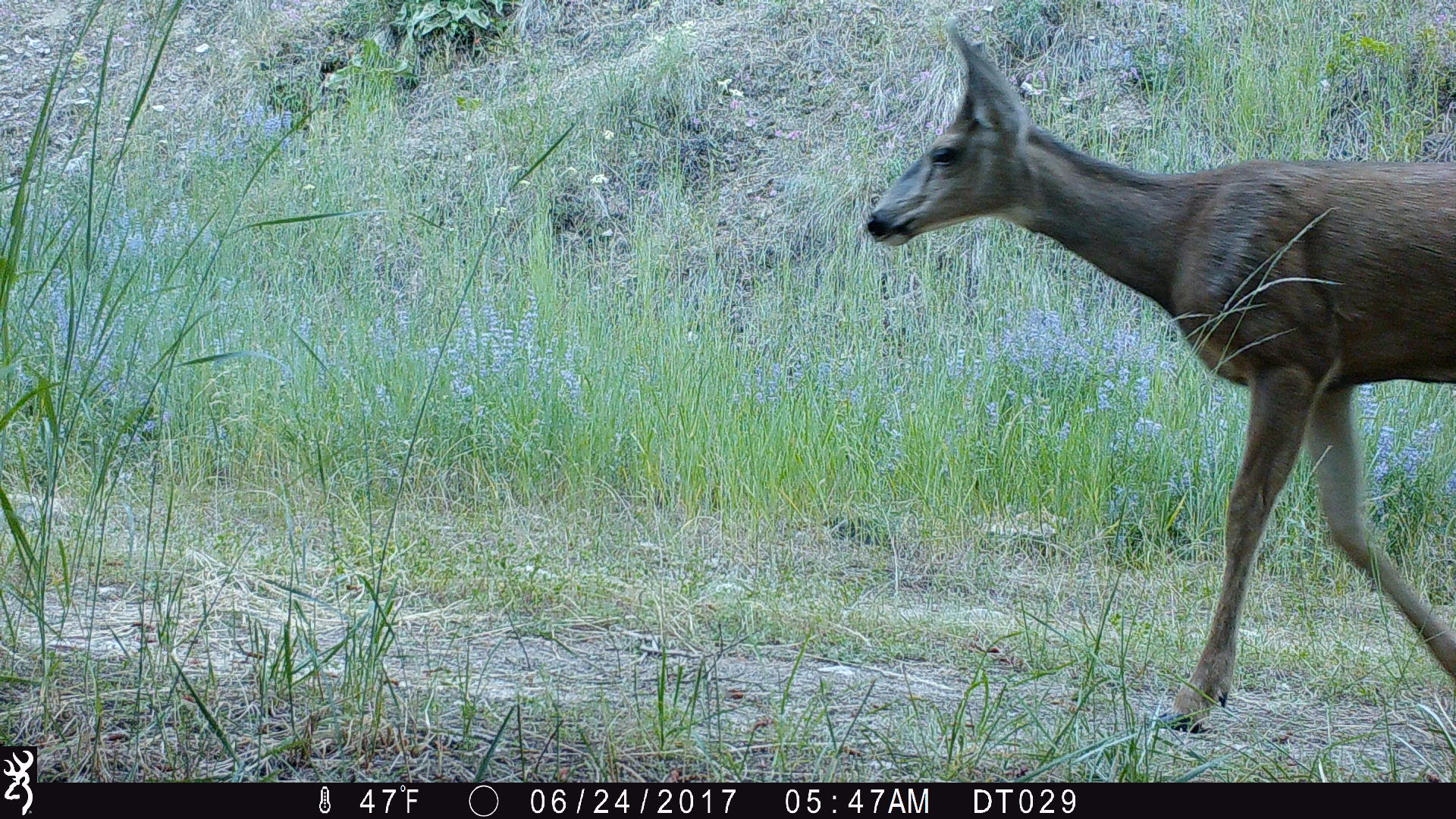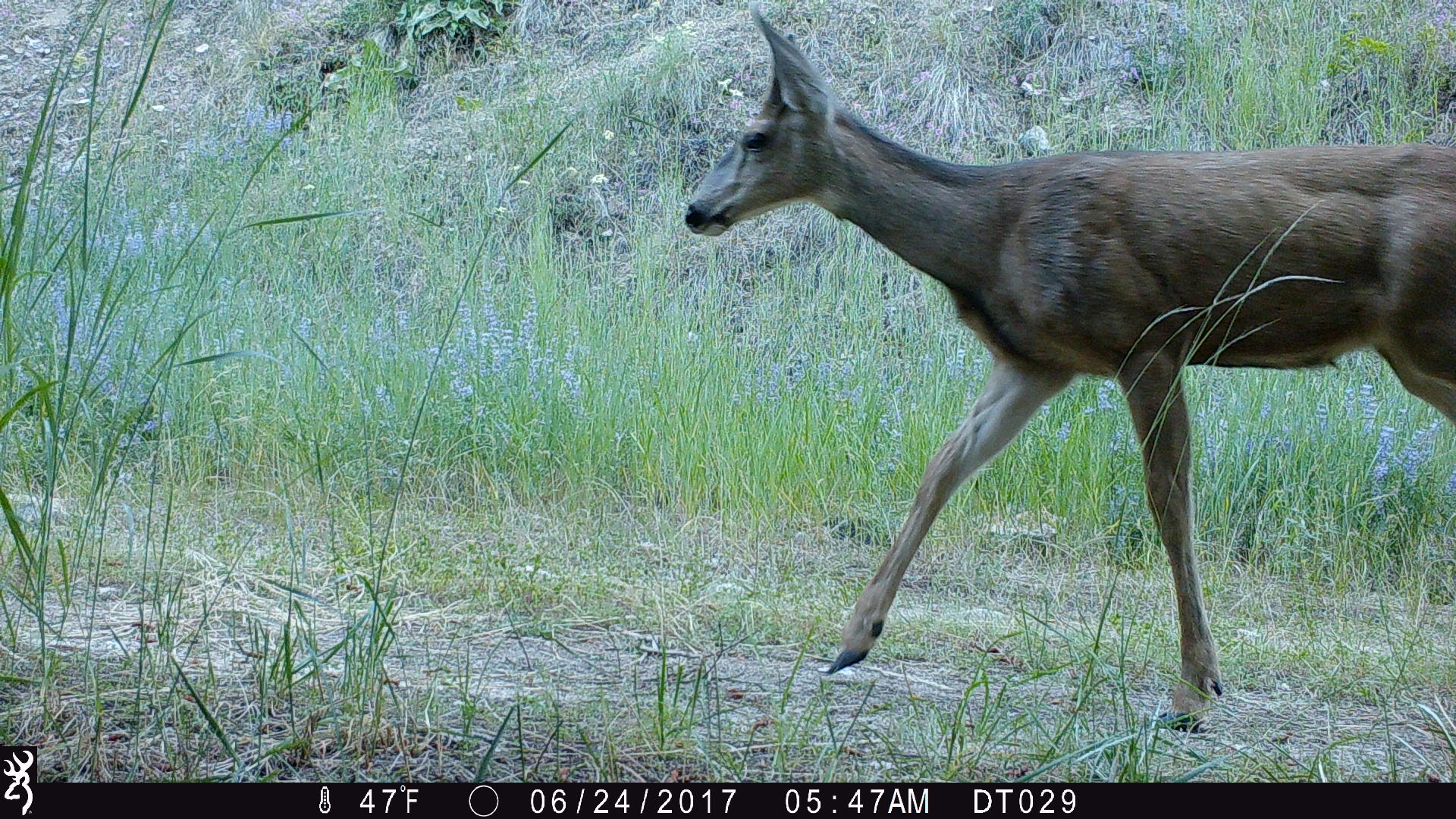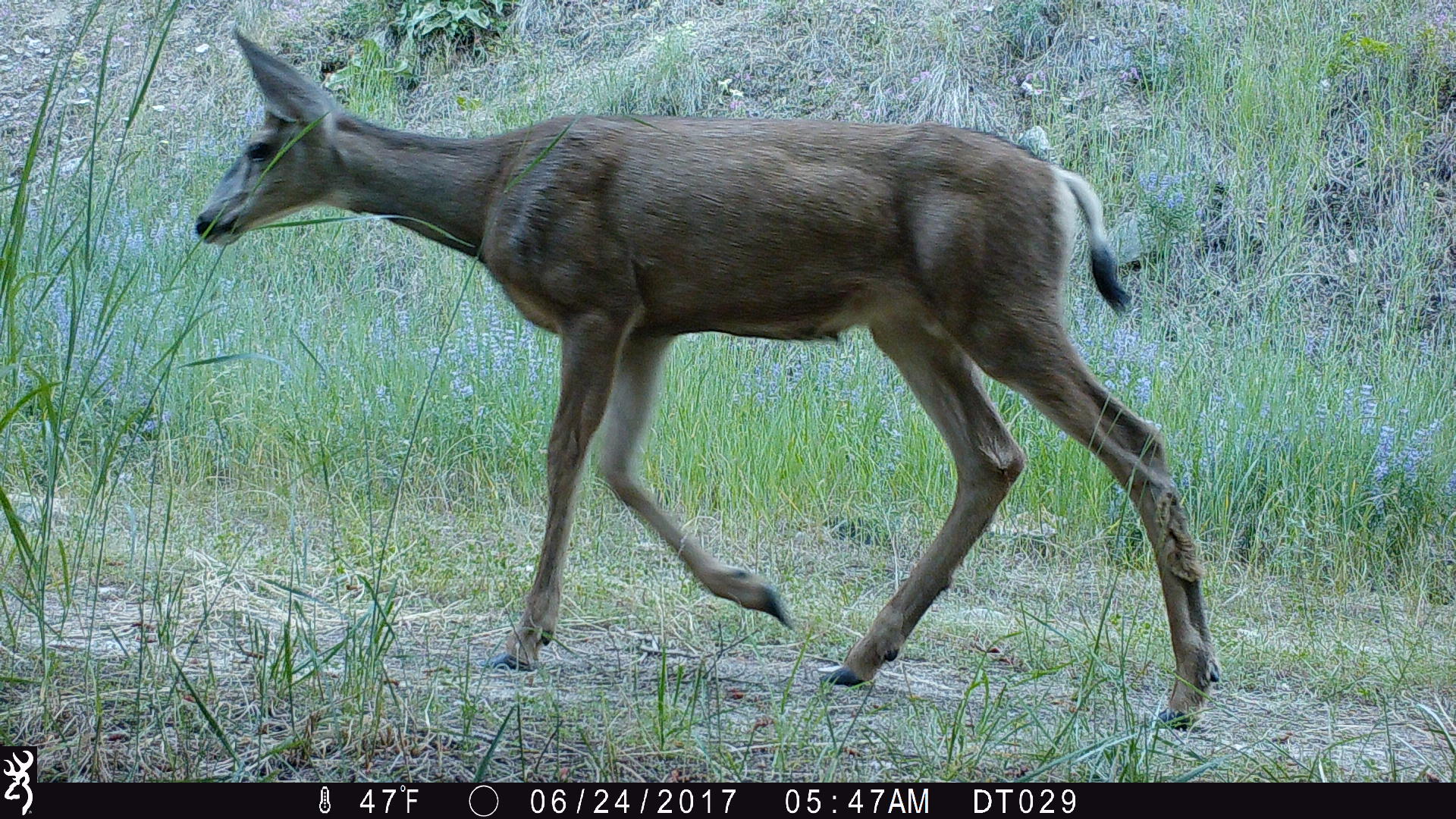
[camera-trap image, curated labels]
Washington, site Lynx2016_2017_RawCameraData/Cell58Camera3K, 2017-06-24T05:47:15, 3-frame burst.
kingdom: Animalia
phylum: Chordata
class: Mammalia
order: Artiodactyla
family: Cervidae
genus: Odocoileus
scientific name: Odocoileus hemionus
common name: mule deer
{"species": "Odocoileus hemionus (mule deer)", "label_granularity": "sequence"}